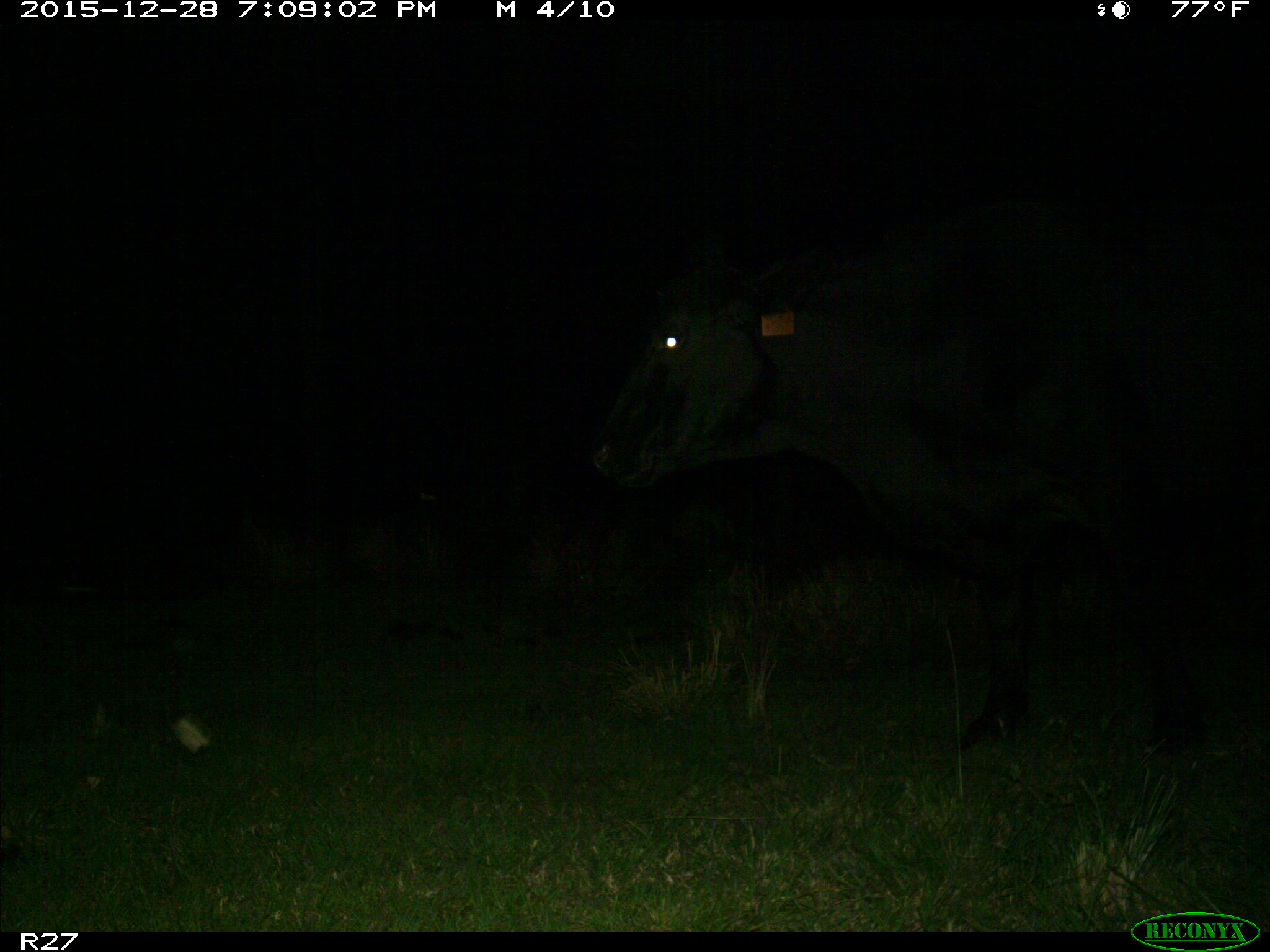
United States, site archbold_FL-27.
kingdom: Animalia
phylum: Chordata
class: Mammalia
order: Artiodactyla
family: Bovidae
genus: Bos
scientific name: Bos taurus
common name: domestic cow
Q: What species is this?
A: Bos taurus (domestic cow).